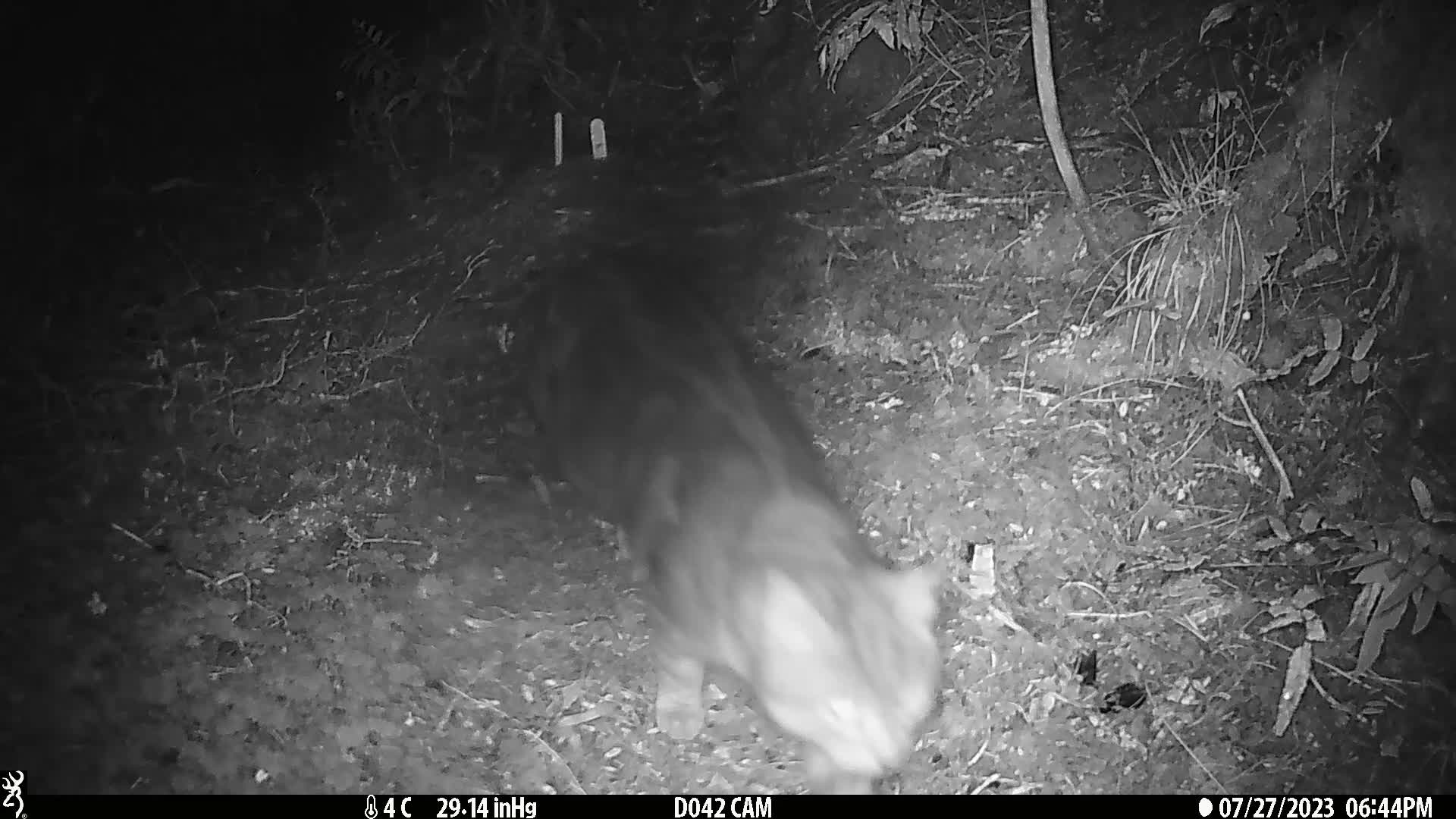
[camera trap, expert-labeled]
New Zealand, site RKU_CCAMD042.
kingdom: Animalia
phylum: Chordata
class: Mammalia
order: Carnivora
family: Felidae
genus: Felis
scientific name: Felis catus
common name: domestic cat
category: cat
Cat (domestic cat) (Felis catus).